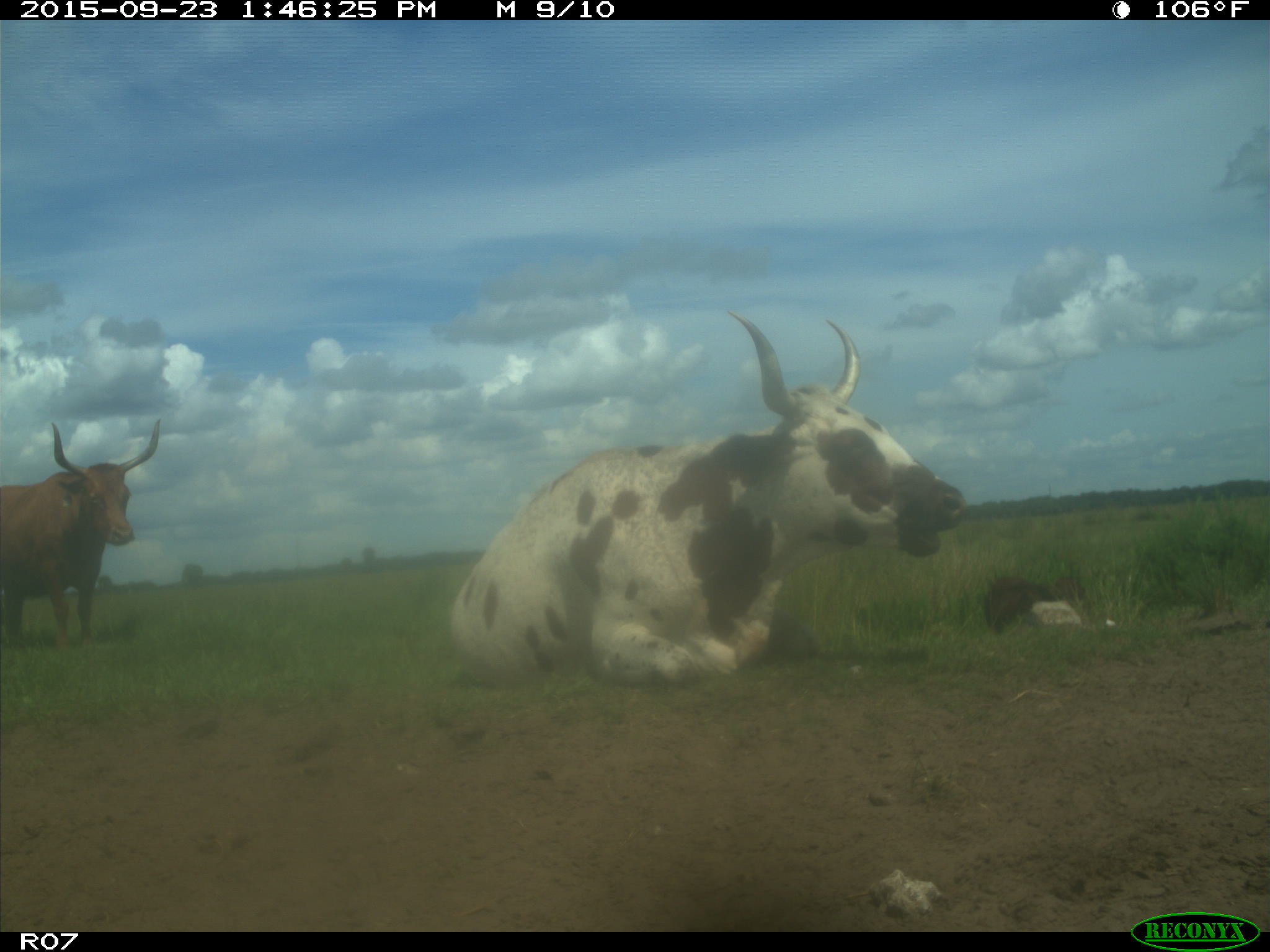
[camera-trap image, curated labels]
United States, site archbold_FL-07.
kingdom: Animalia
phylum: Chordata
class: Mammalia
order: Artiodactyla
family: Bovidae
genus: Bos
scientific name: Bos taurus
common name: domestic cow